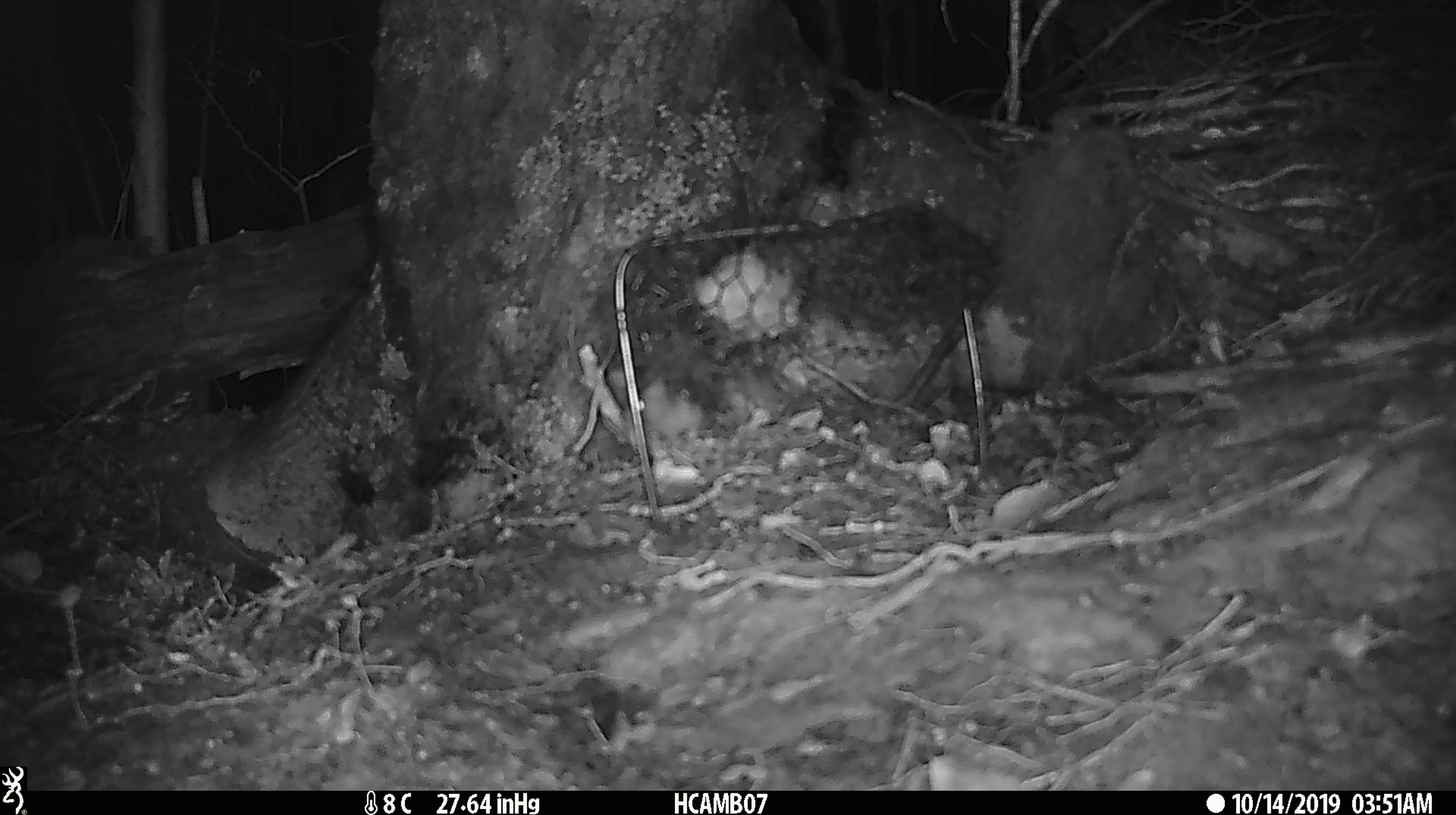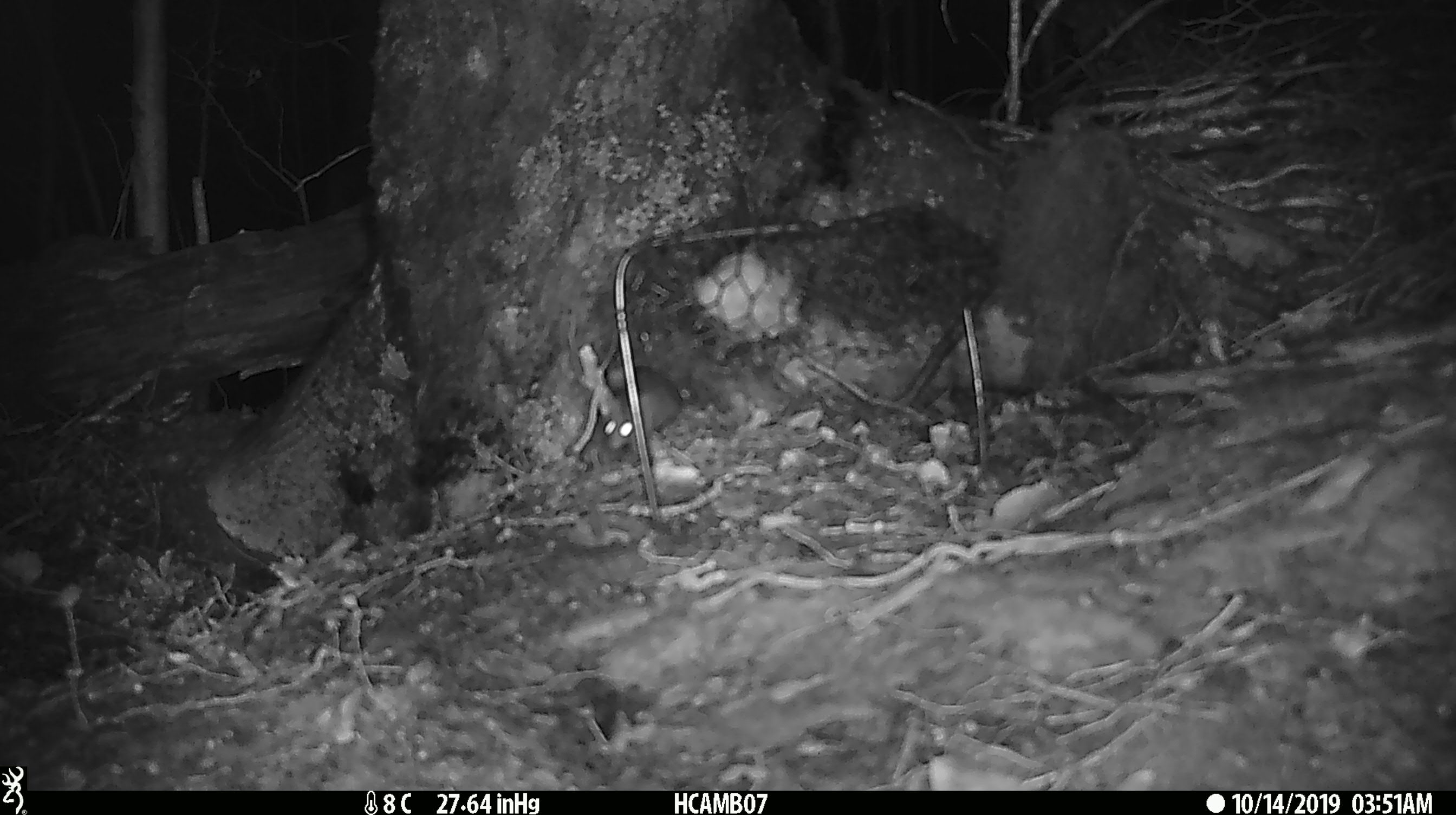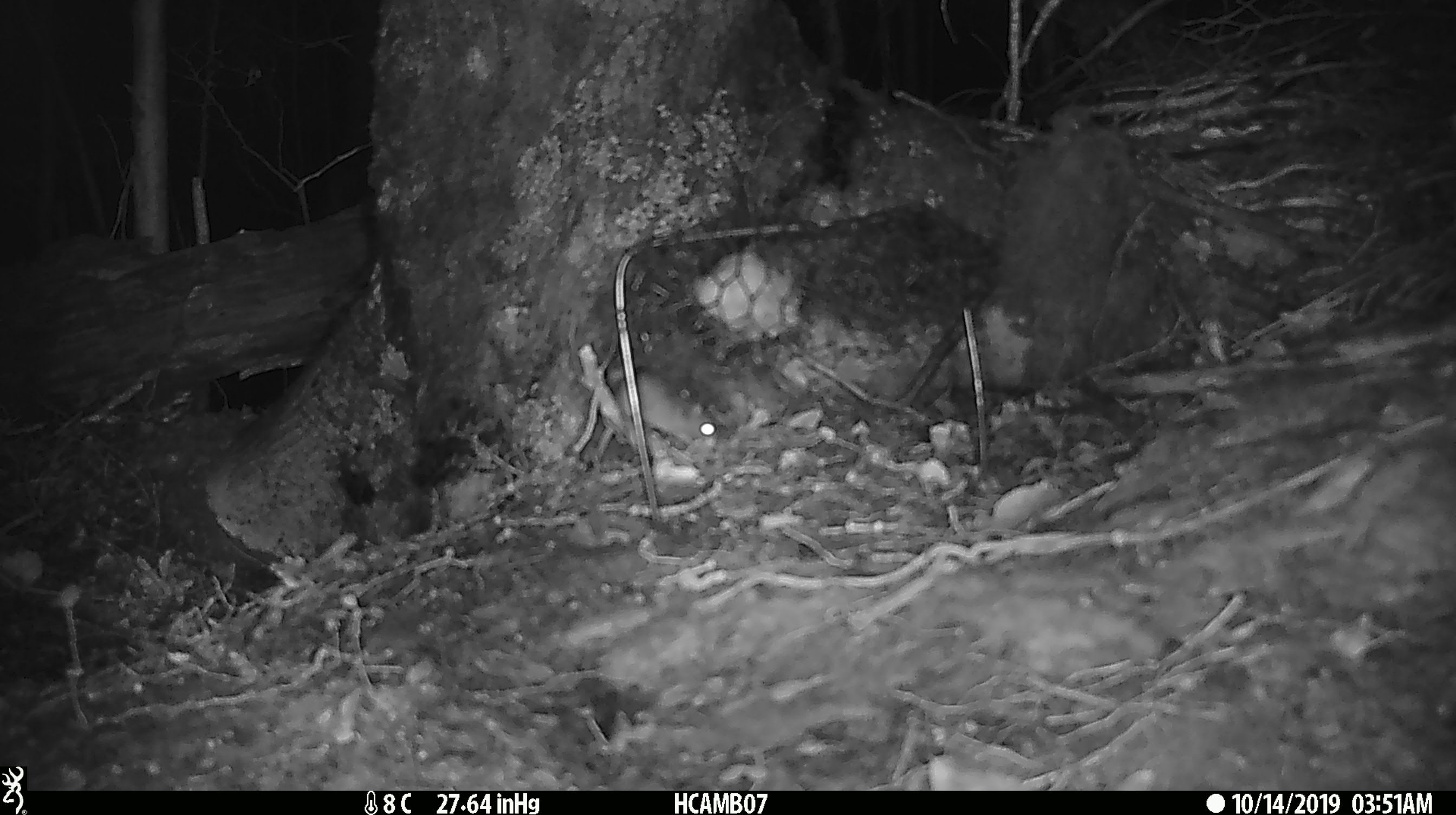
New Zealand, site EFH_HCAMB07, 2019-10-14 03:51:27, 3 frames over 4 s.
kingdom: Animalia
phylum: Chordata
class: Mammalia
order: Rodentia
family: Muridae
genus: Mus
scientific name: Mus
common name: mouse